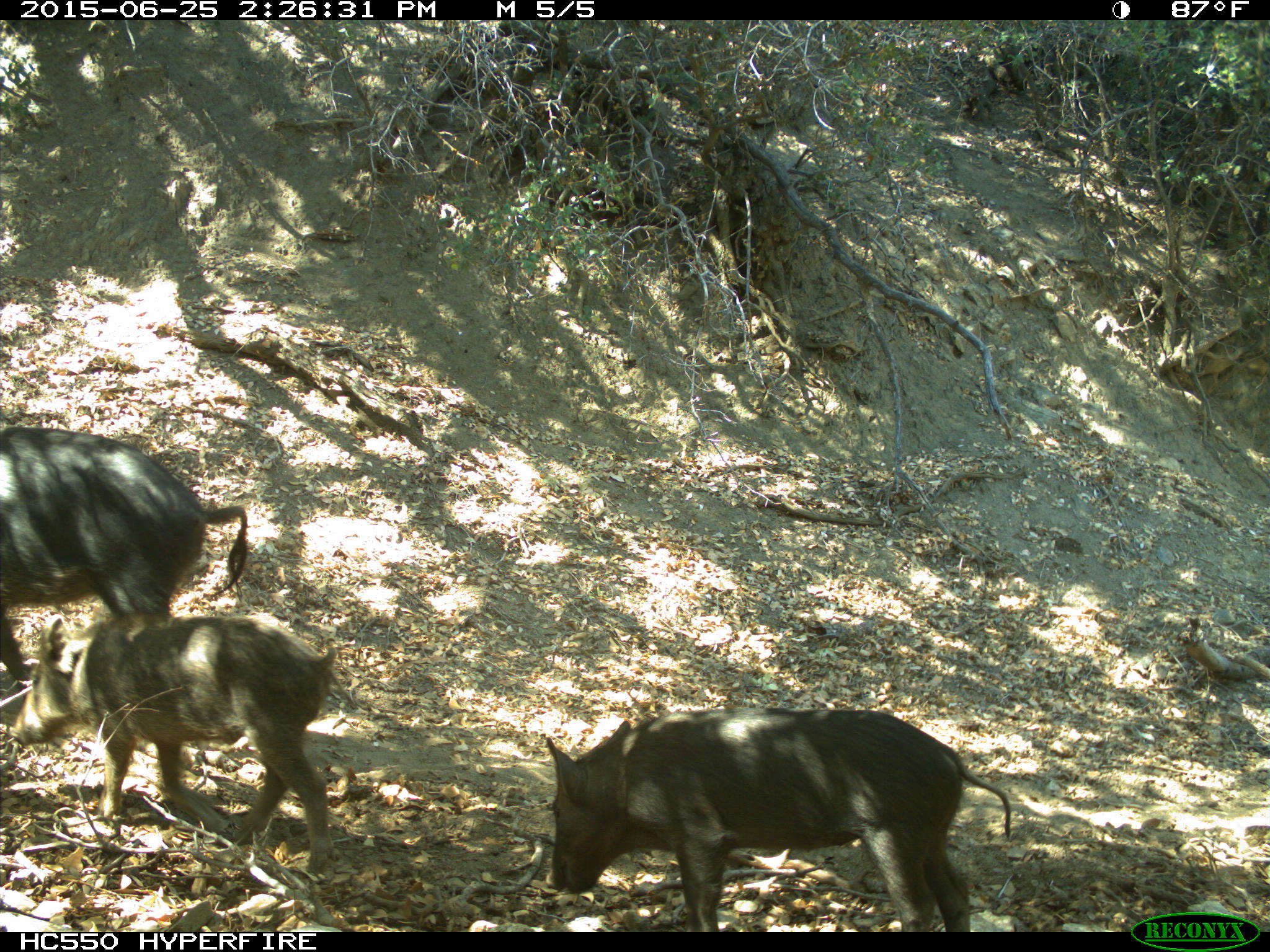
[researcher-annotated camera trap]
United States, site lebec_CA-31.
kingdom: Animalia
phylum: Chordata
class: Mammalia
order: Artiodactyla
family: Suidae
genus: Sus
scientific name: Sus scrofa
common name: wild boar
Sus scrofa (wild boar).